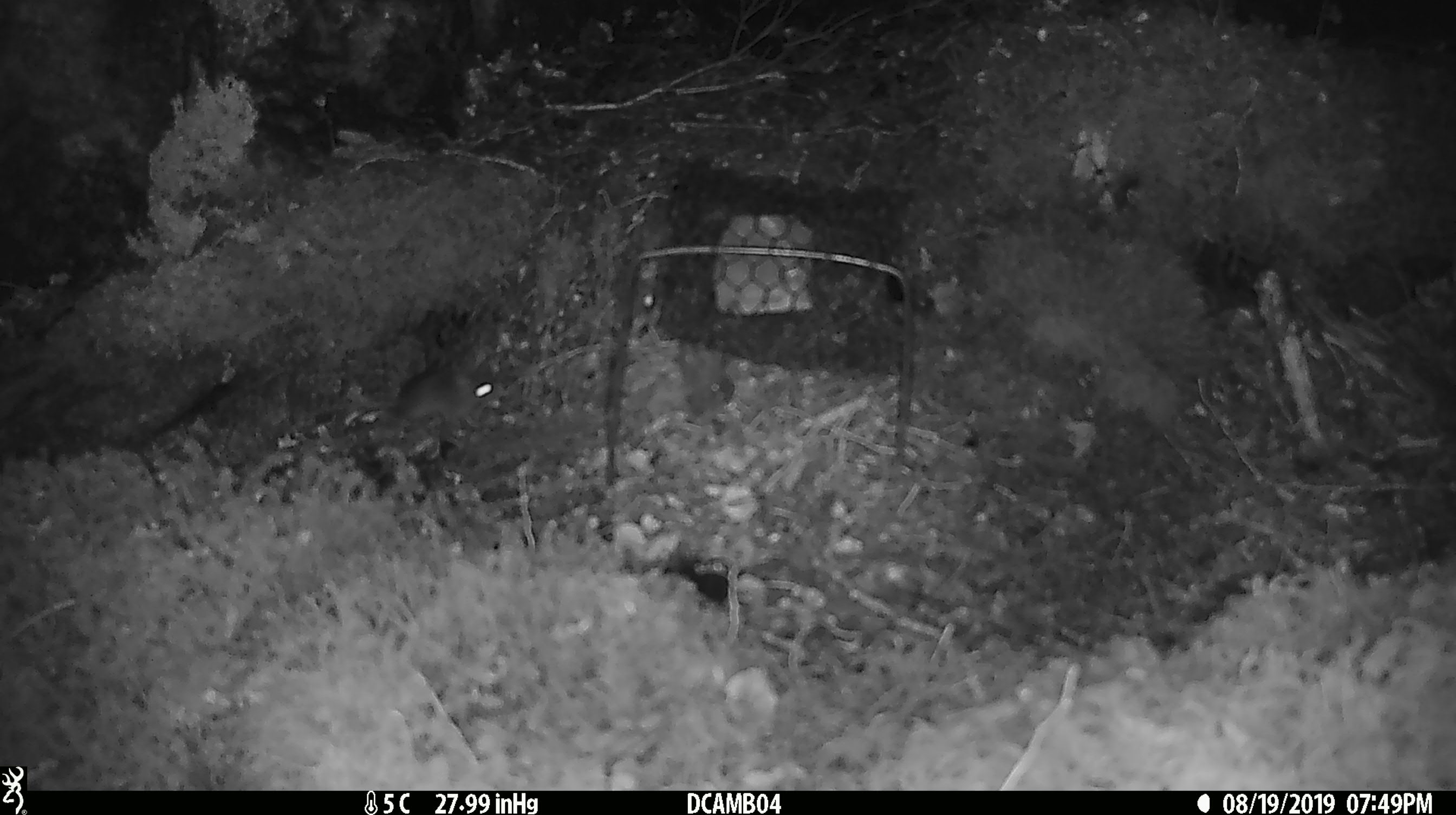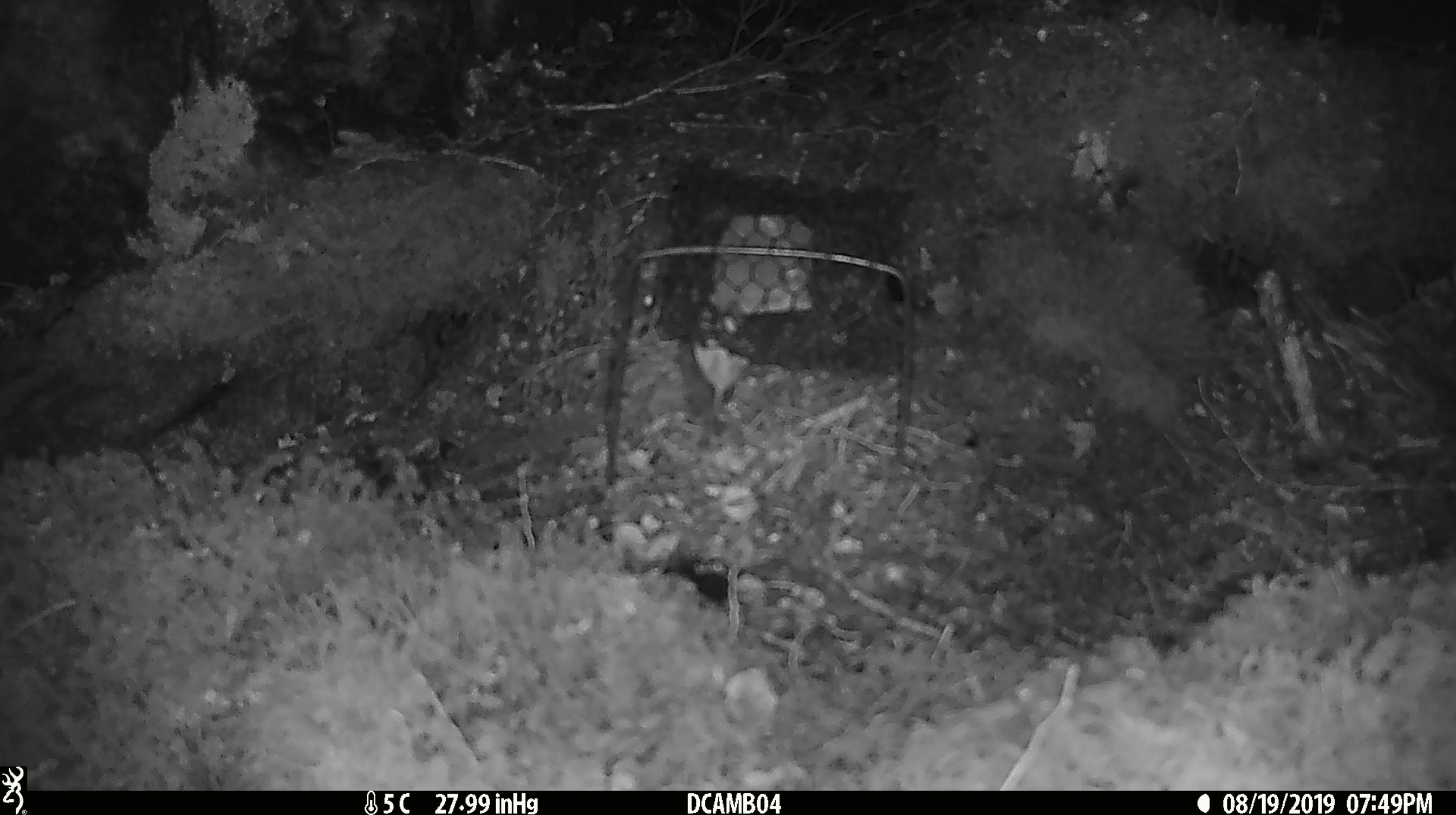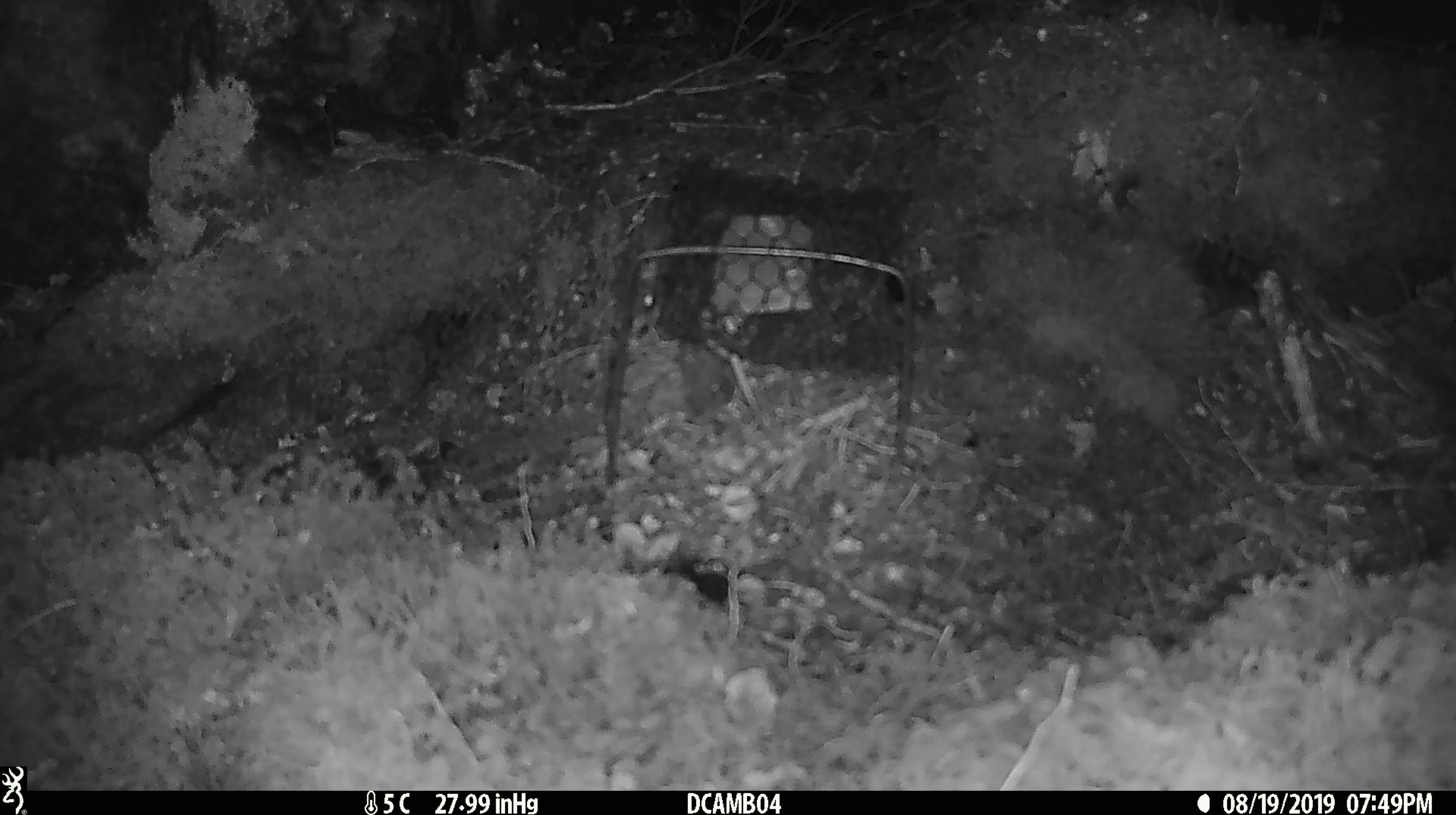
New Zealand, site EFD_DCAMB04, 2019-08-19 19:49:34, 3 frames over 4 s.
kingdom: Animalia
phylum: Chordata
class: Mammalia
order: Rodentia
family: Muridae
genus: Mus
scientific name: Mus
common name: mouse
Mouse (Mus).